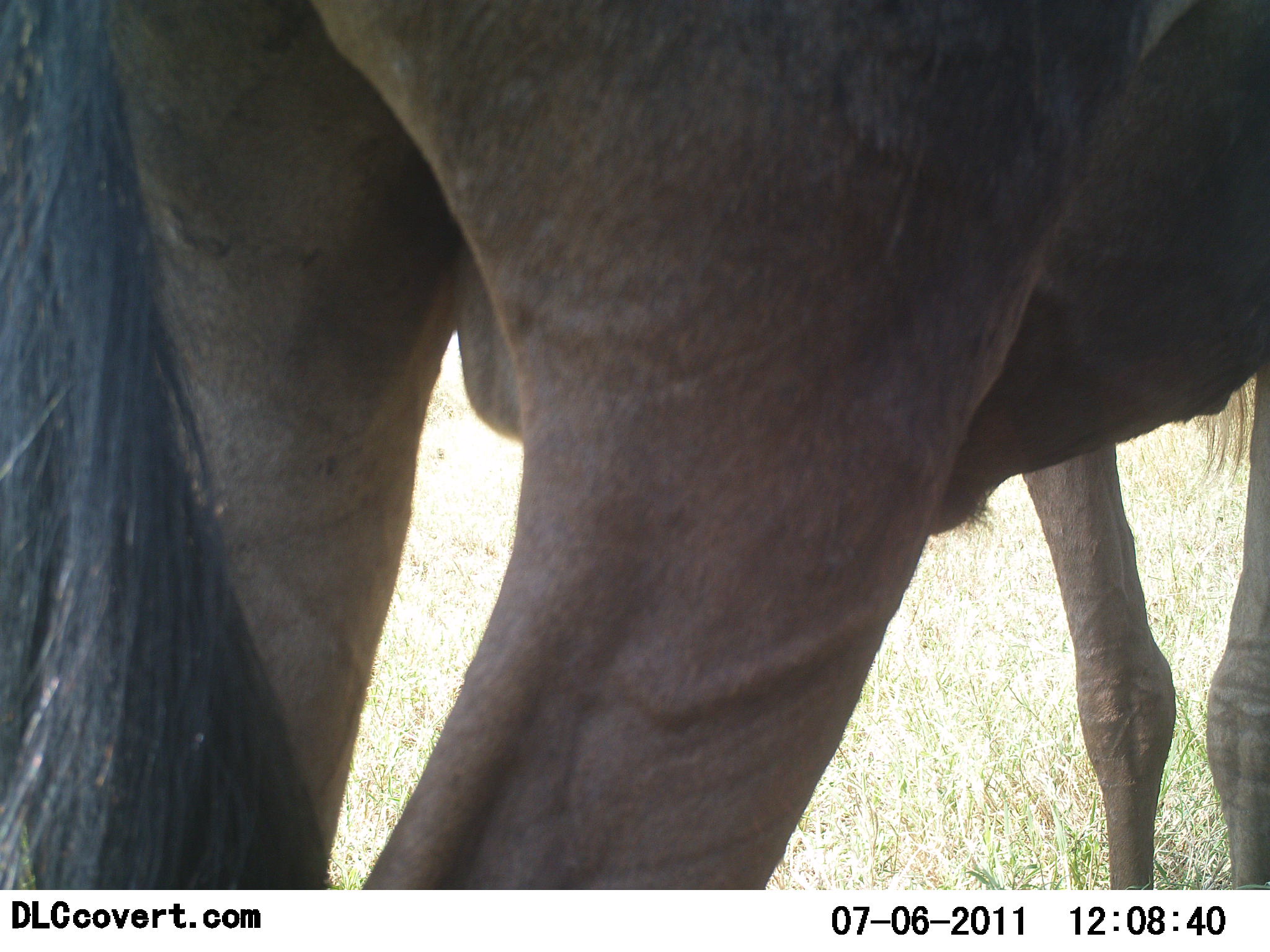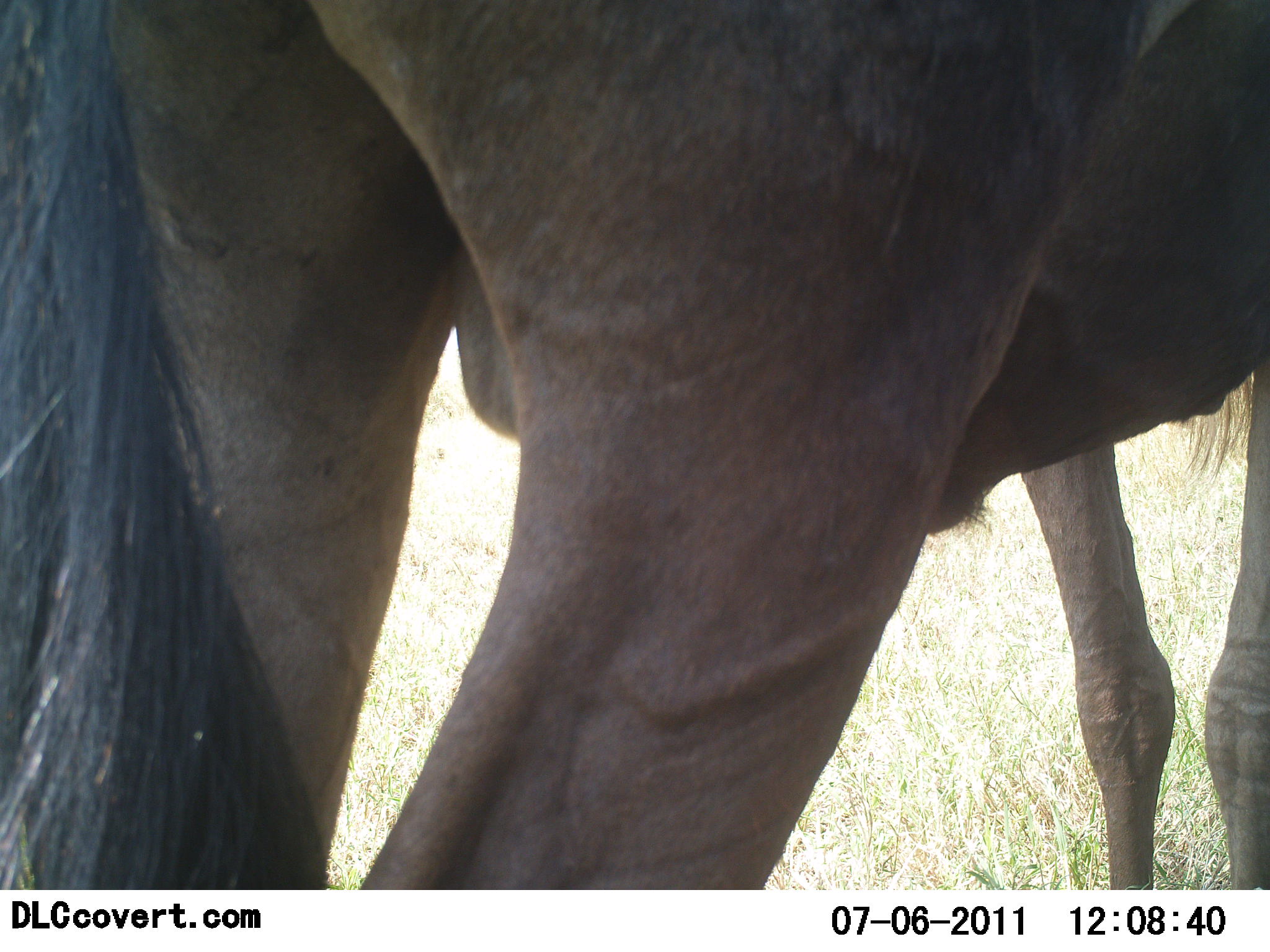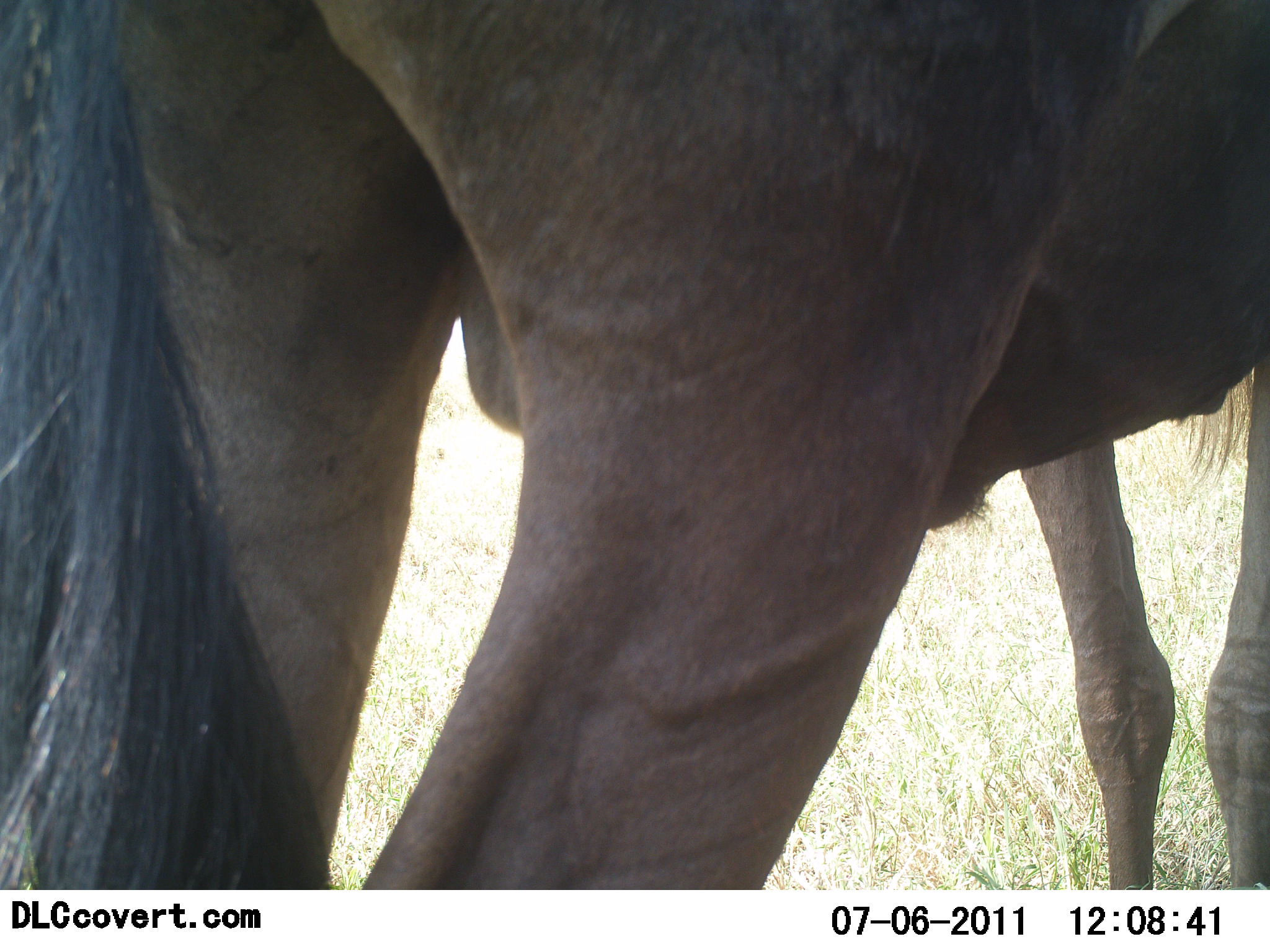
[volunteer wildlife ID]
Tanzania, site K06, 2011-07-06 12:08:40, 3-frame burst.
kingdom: Animalia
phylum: Chordata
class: Mammalia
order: Artiodactyla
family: Bovidae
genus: Connochaetes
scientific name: Connochaetes taurinus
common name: blue wildebeest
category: wildebeest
Wildebeest (blue wildebeest) (Connochaetes taurinus), count 1. Behavior (volunteer vote fractions): standing 91%, resting 0%, moving 9%, interacting 0%. Young present (vote fraction): 0%. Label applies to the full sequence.